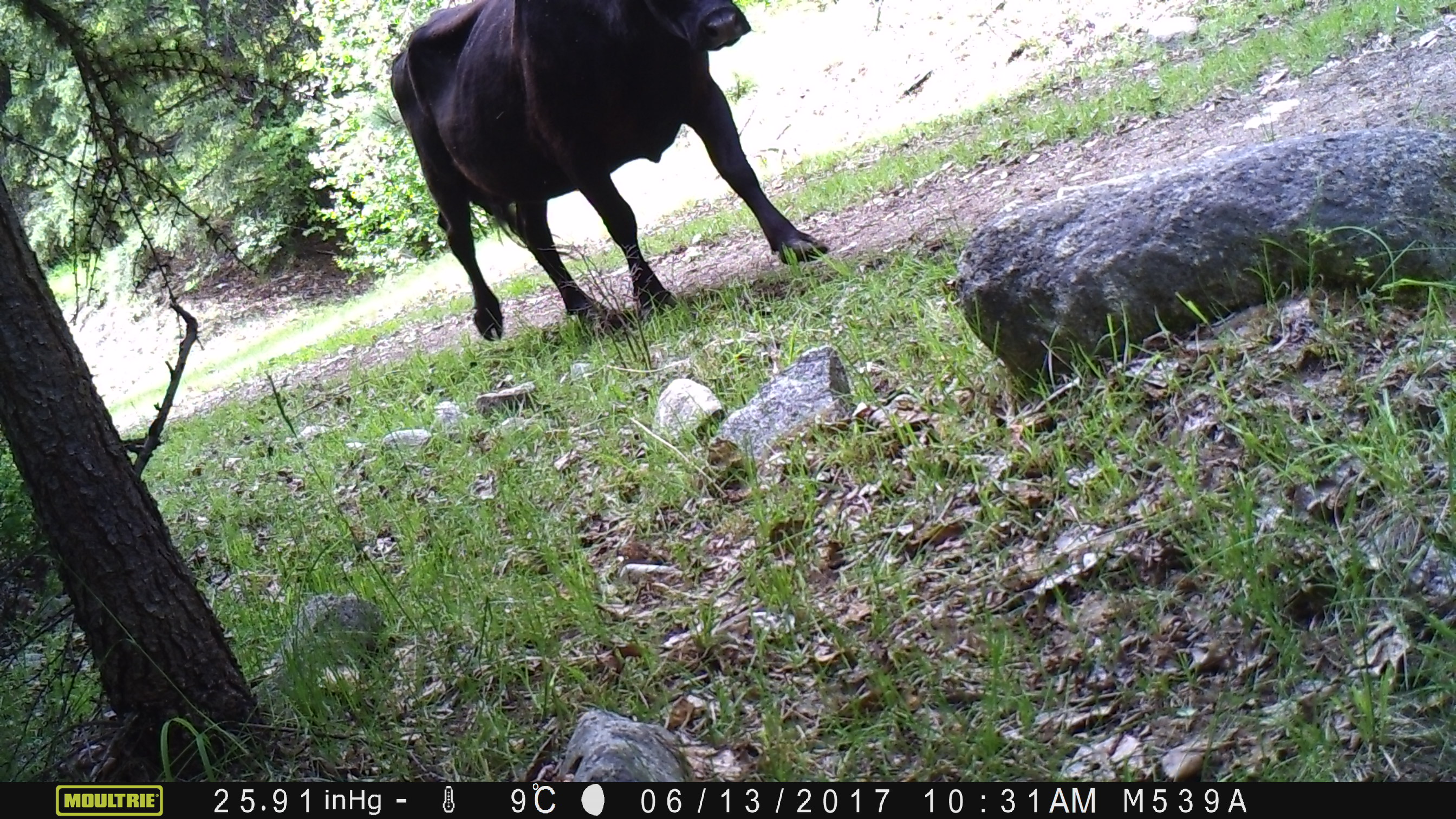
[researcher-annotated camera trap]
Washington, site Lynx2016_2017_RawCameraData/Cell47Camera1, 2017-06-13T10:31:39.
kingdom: Animalia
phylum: Chordata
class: Mammalia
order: Artiodactyla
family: Bovidae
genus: Bos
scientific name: Bos taurus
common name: domestic cattle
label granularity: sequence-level